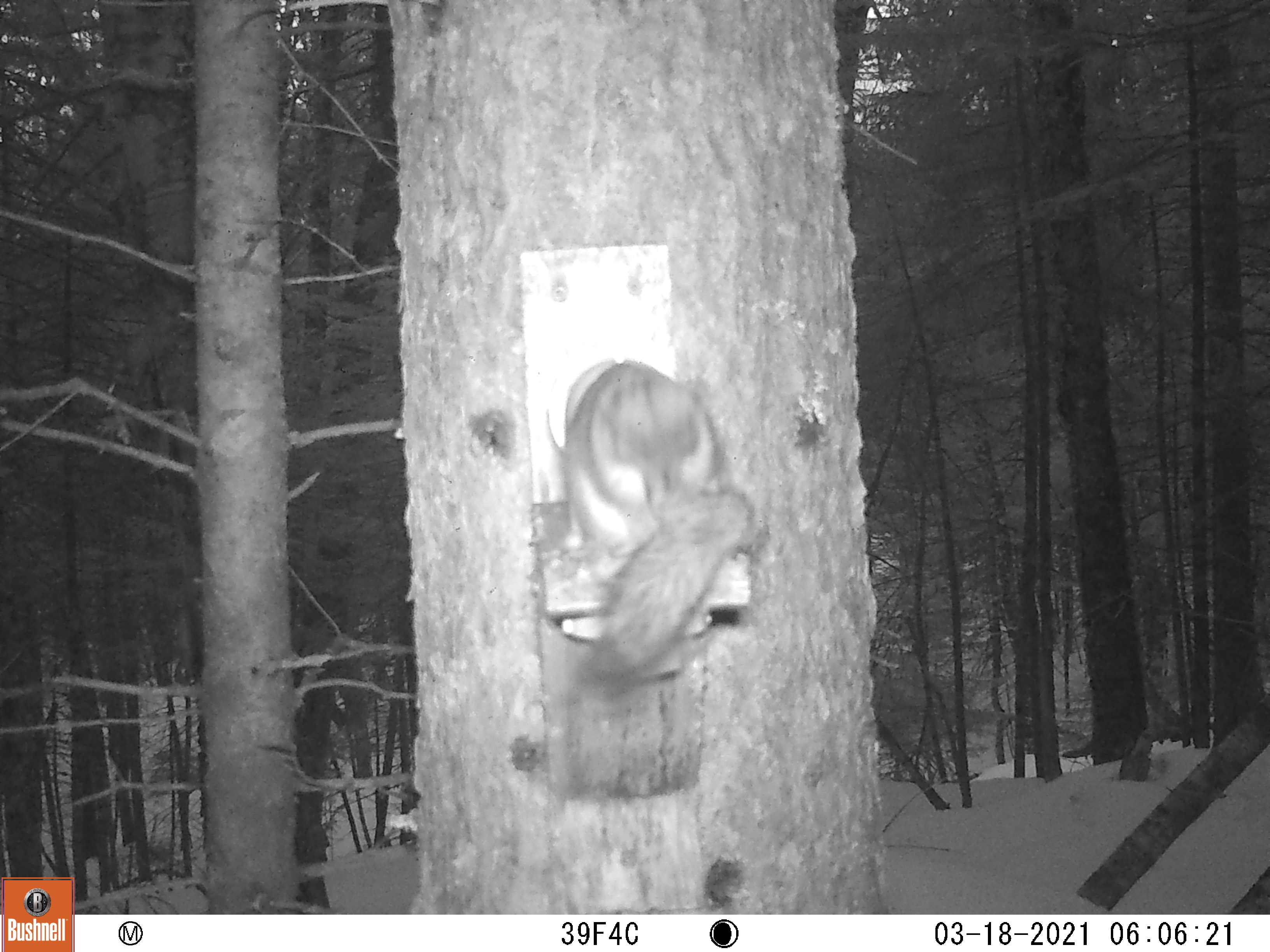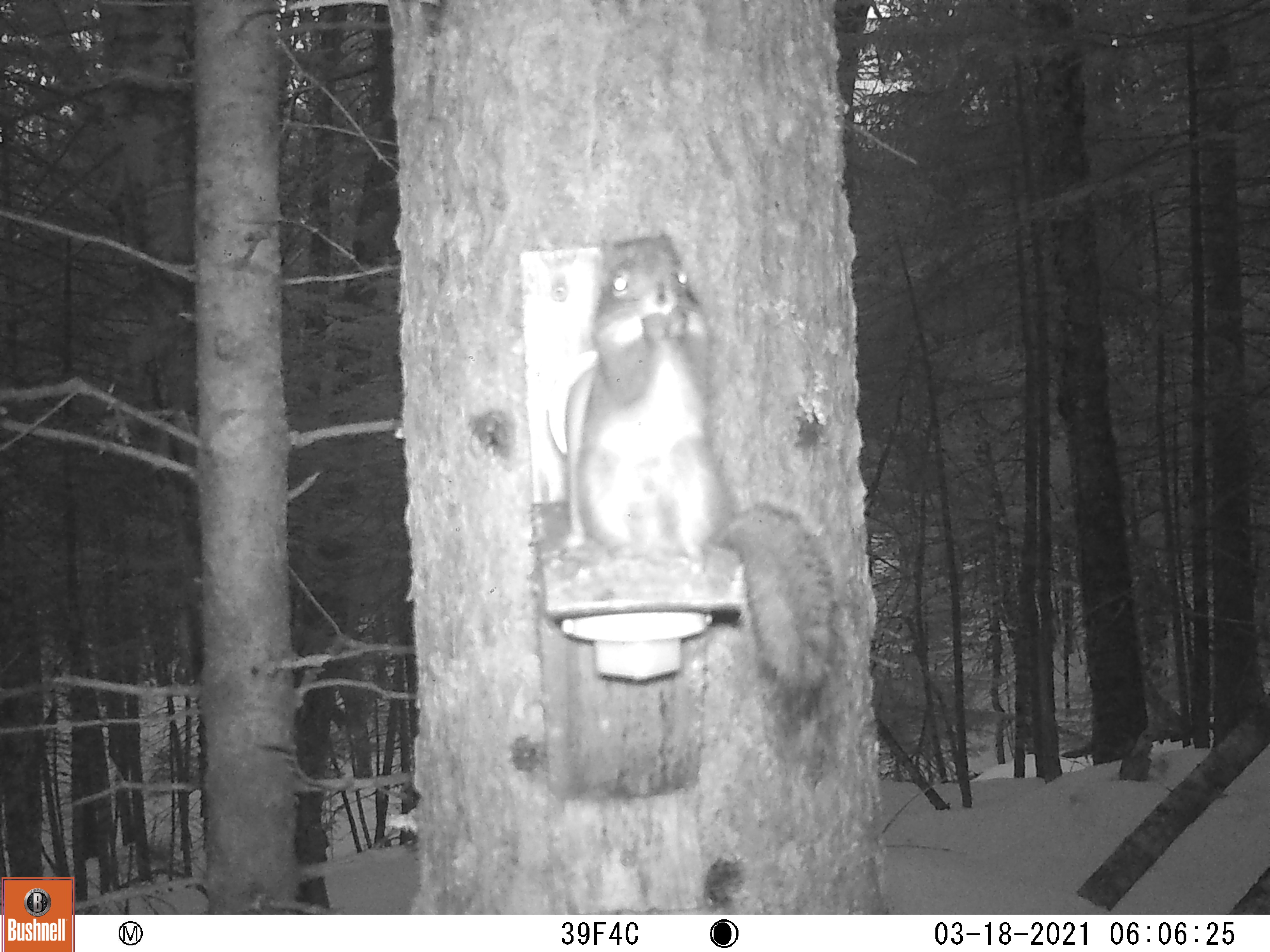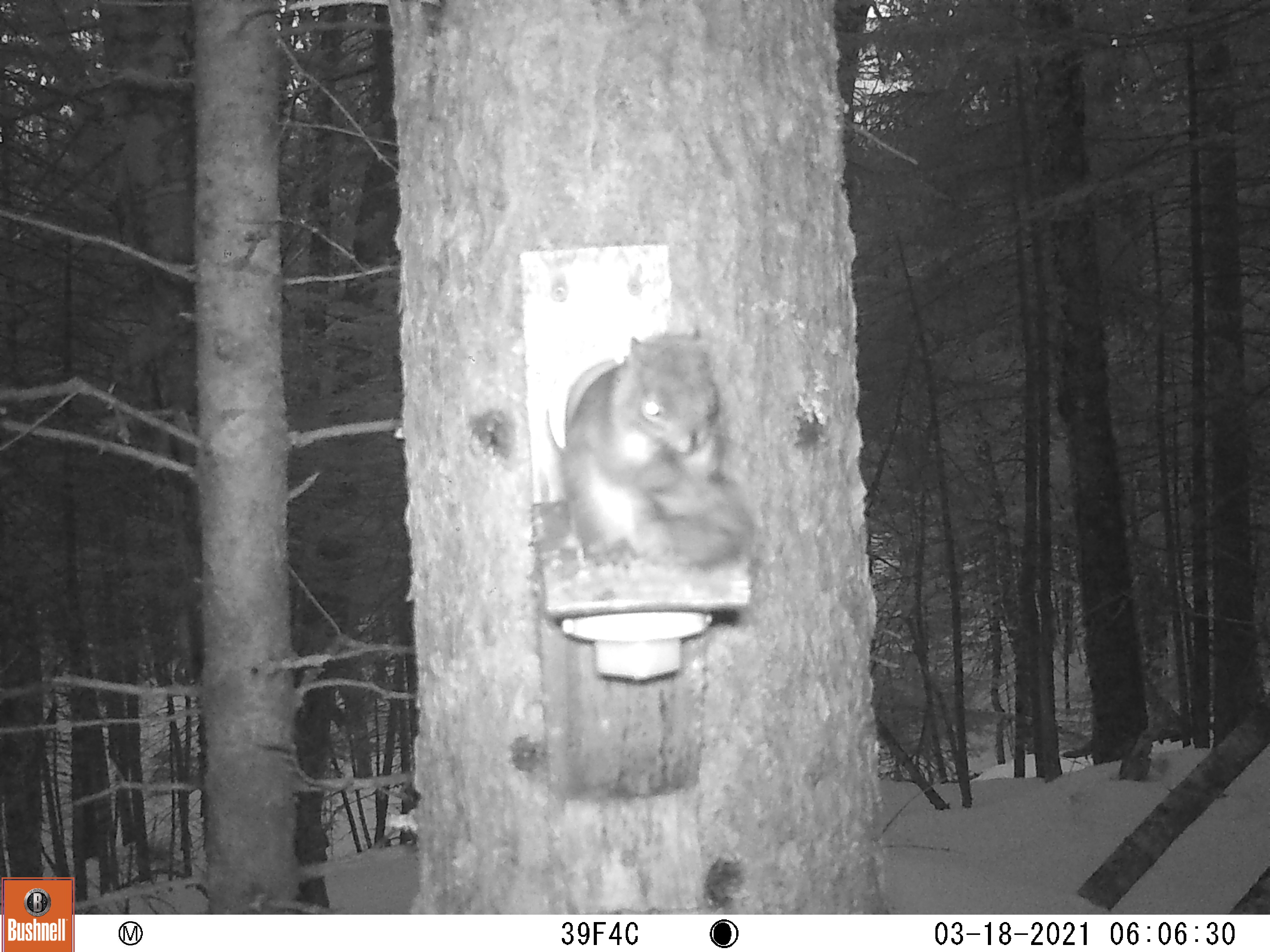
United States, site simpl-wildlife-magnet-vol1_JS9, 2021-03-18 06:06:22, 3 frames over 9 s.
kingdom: Animalia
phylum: Chordata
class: Mammalia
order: Rodentia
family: Sciuridae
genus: Tamiasciurus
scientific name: Tamiasciurus hudsonicus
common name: red squirrel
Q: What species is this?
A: Red squirrel (Tamiasciurus hudsonicus).